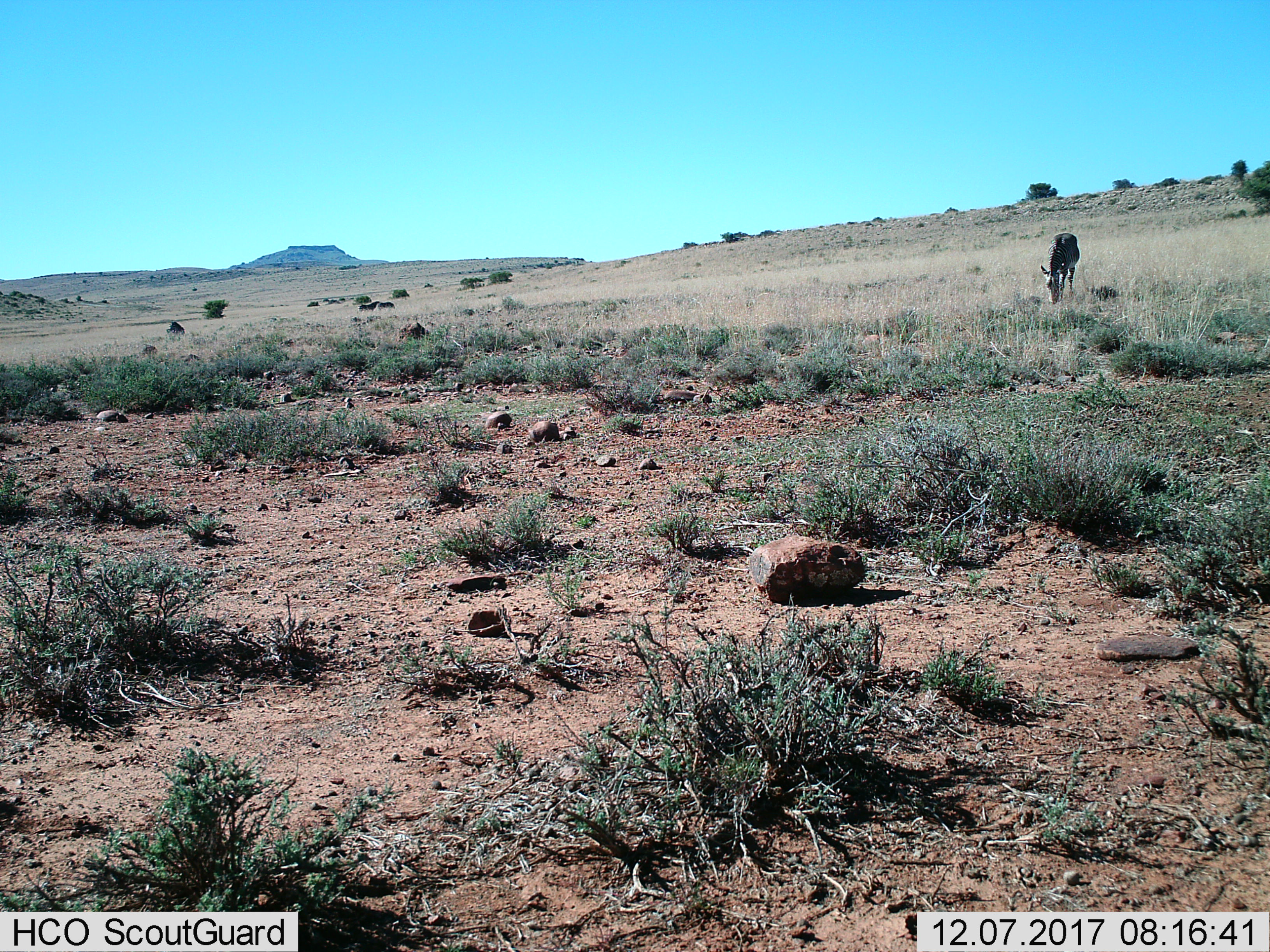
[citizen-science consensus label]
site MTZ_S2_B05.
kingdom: Animalia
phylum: Chordata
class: Mammalia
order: Perissodactyla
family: Equidae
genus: Equus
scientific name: Equus zebra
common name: mountain zebra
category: zebramountain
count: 3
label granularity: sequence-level